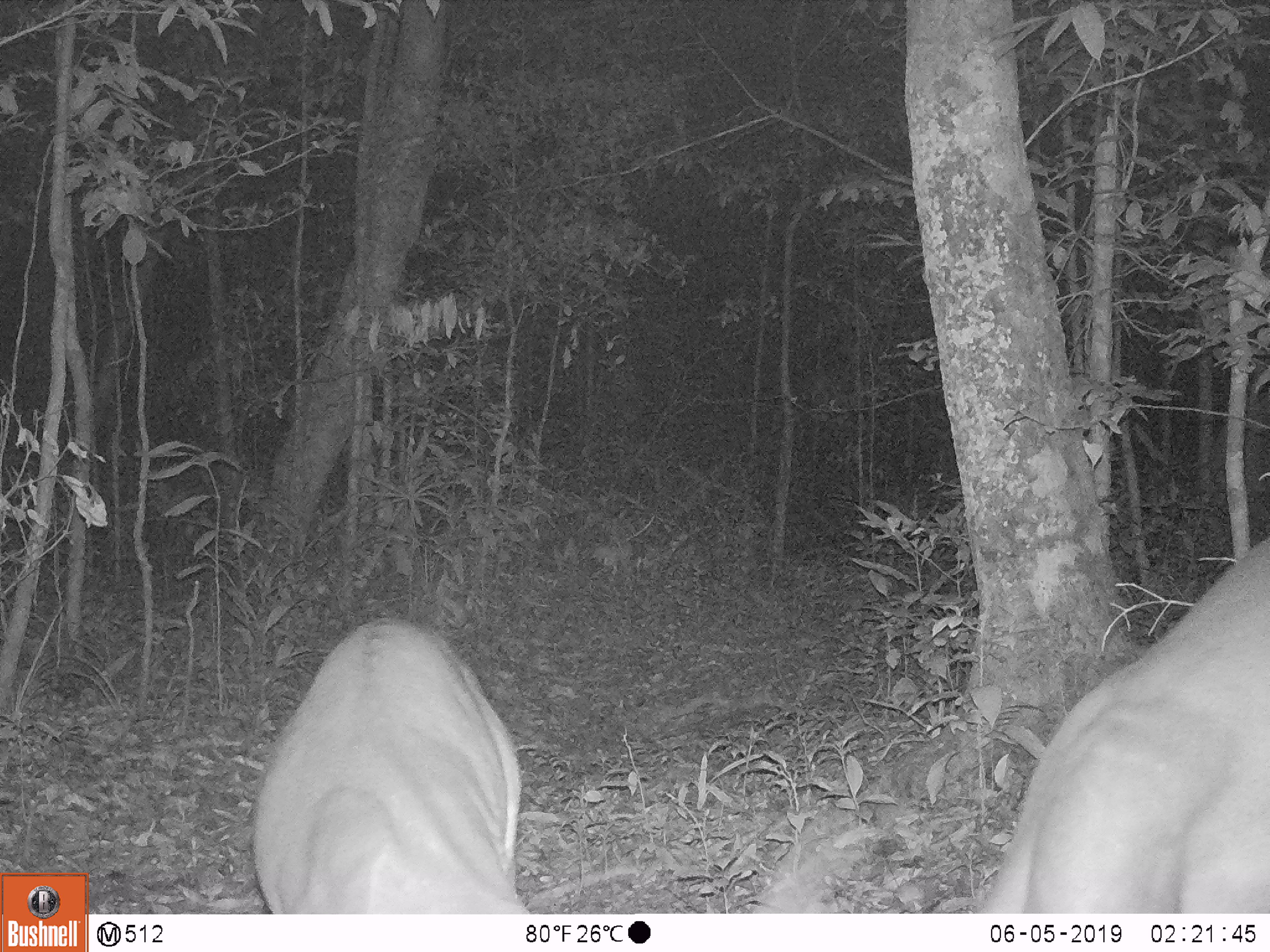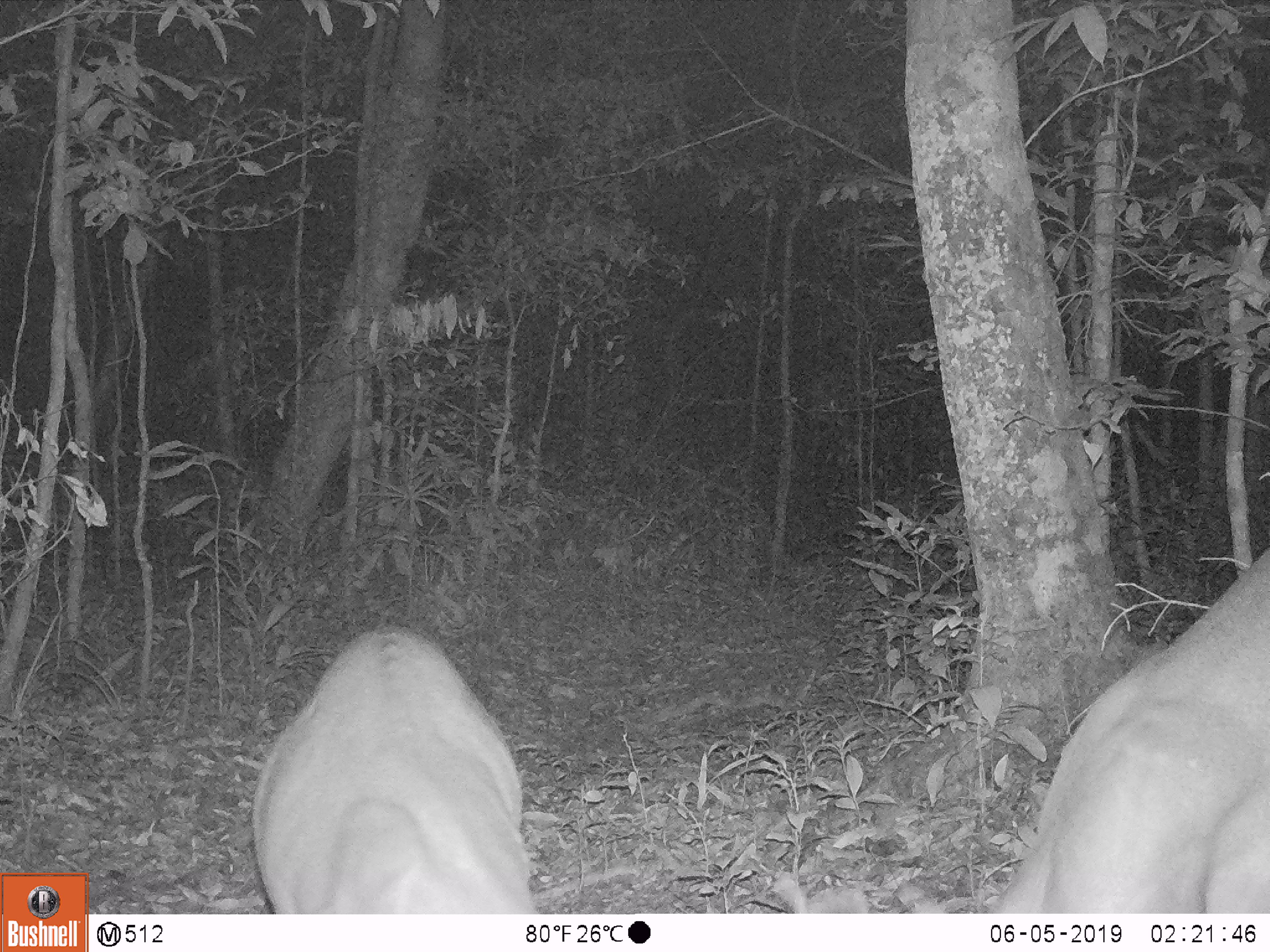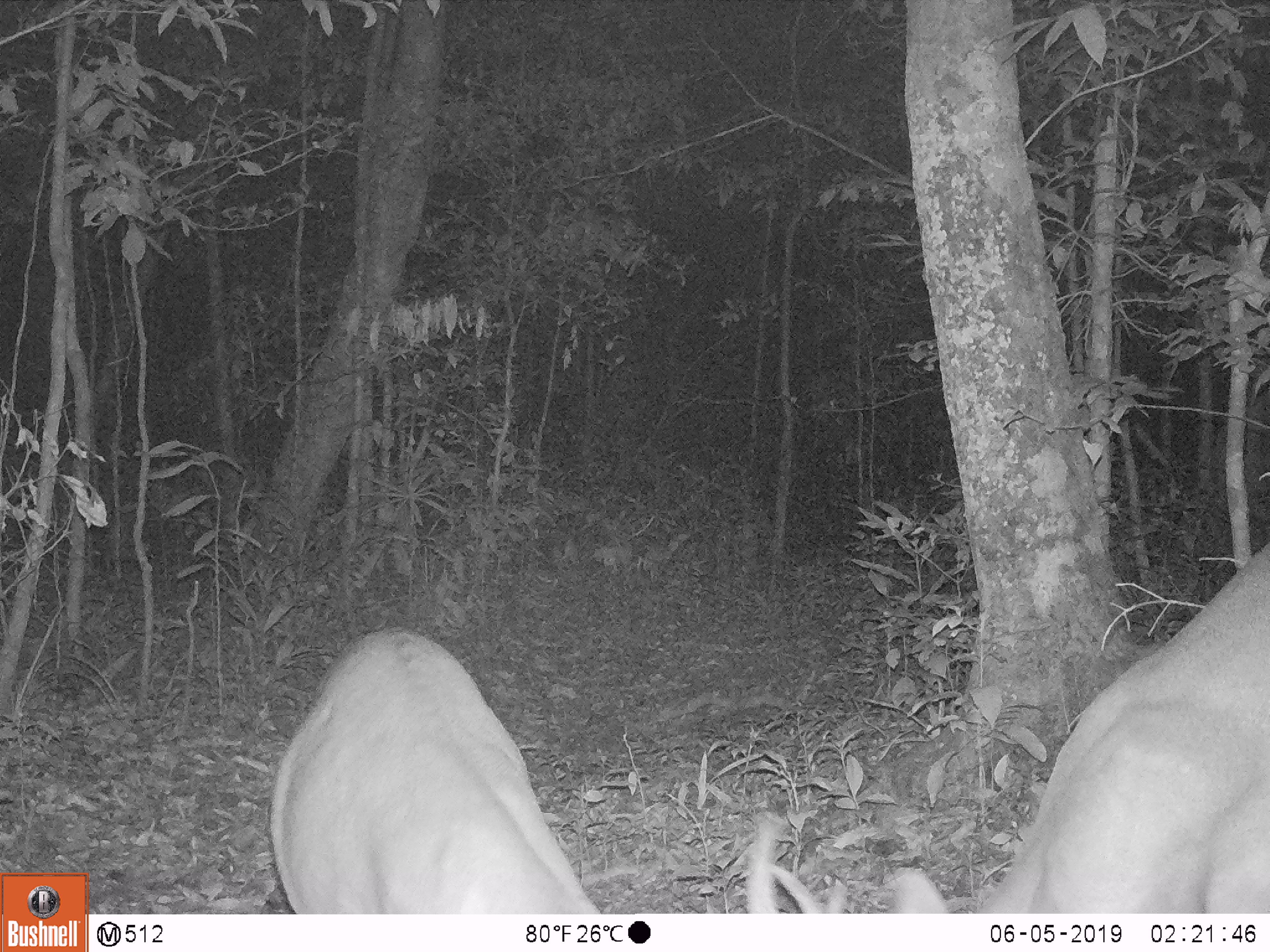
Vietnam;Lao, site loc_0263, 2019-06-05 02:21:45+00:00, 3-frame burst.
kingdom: Animalia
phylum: Chordata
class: Mammalia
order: Artiodactyla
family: Cervidae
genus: Muntiacus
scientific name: Muntiacus vuquangensis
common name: large-antlered muntjac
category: large antlered muntjac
Large antlered muntjac (large-antlered muntjac) (Muntiacus vuquangensis). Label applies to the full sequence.